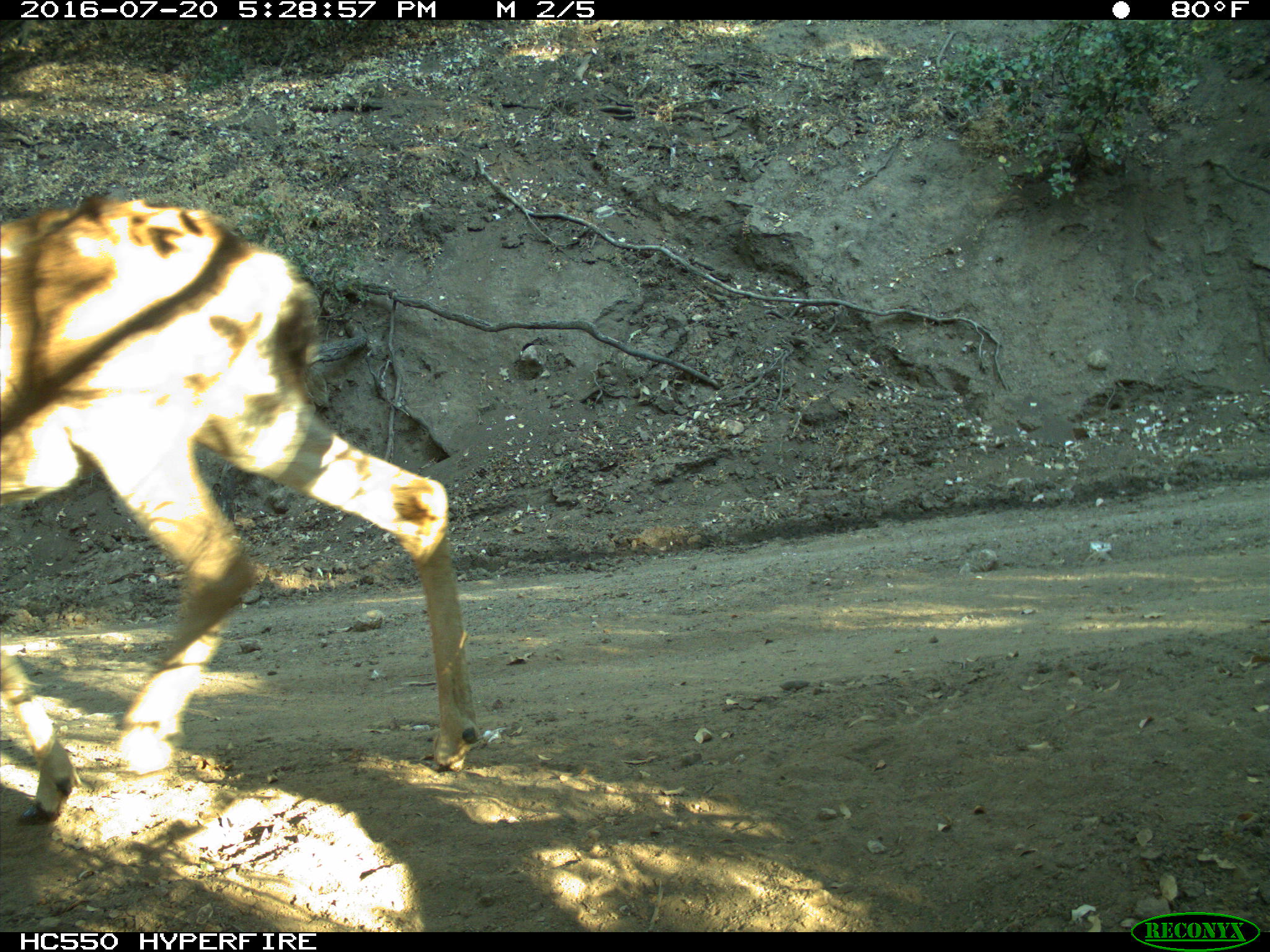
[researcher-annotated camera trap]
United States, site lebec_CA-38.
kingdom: Animalia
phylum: Chordata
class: Mammalia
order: Artiodactyla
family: Cervidae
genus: Odocoileus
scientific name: Odocoileus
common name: deer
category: unidentified deer